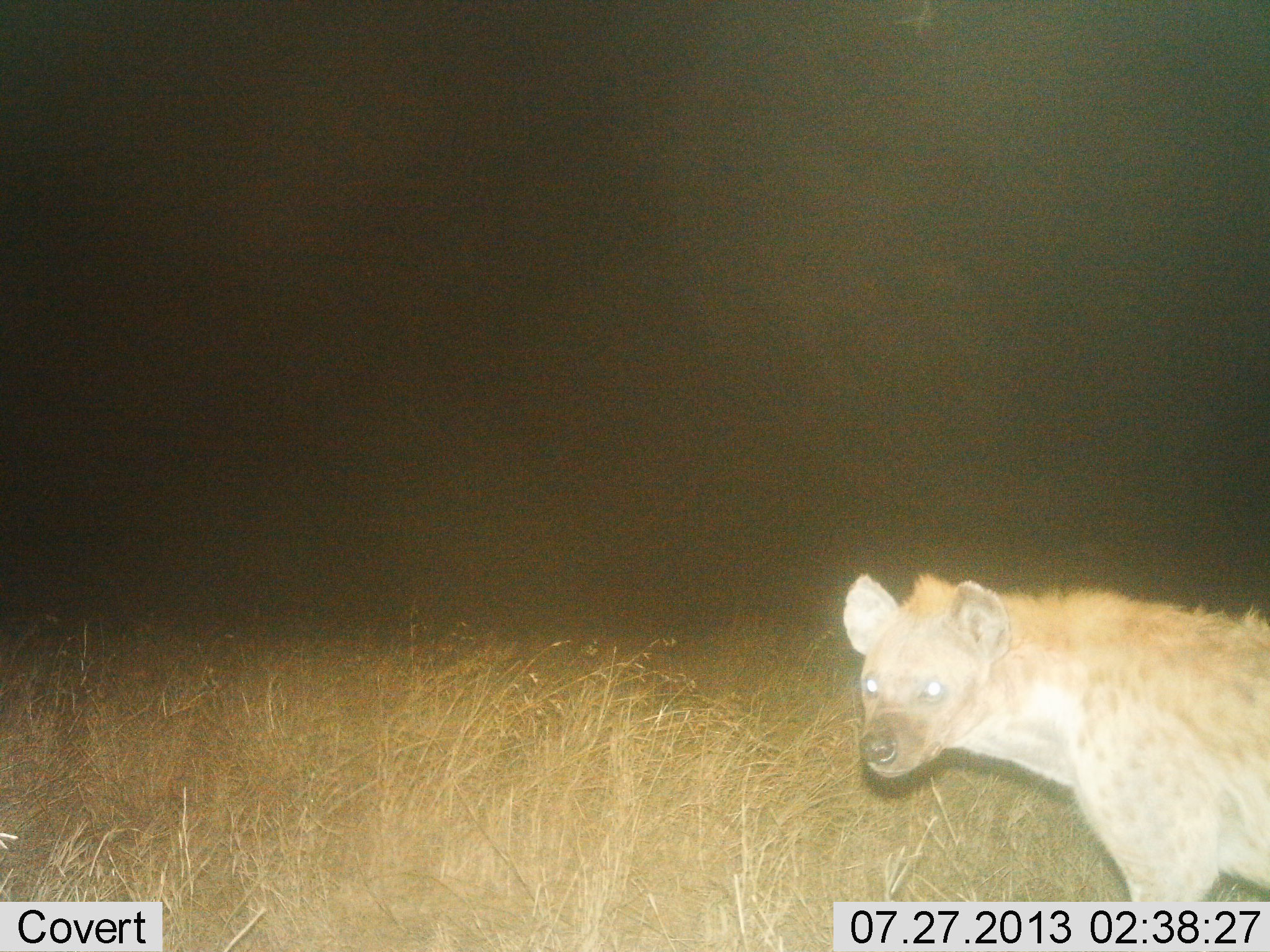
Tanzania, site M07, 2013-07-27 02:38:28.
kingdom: Animalia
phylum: Chordata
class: Mammalia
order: Carnivora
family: Hyaenidae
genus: Crocuta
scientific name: Crocuta crocuta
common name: spotted hyena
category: hyenaspotted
Hyenaspotted (spotted hyena) (Crocuta crocuta), count 1. Behavior (volunteer vote fractions): standing 88%, resting 0%, moving 12%, interacting 0%. Young present (vote fraction): 0%. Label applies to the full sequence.